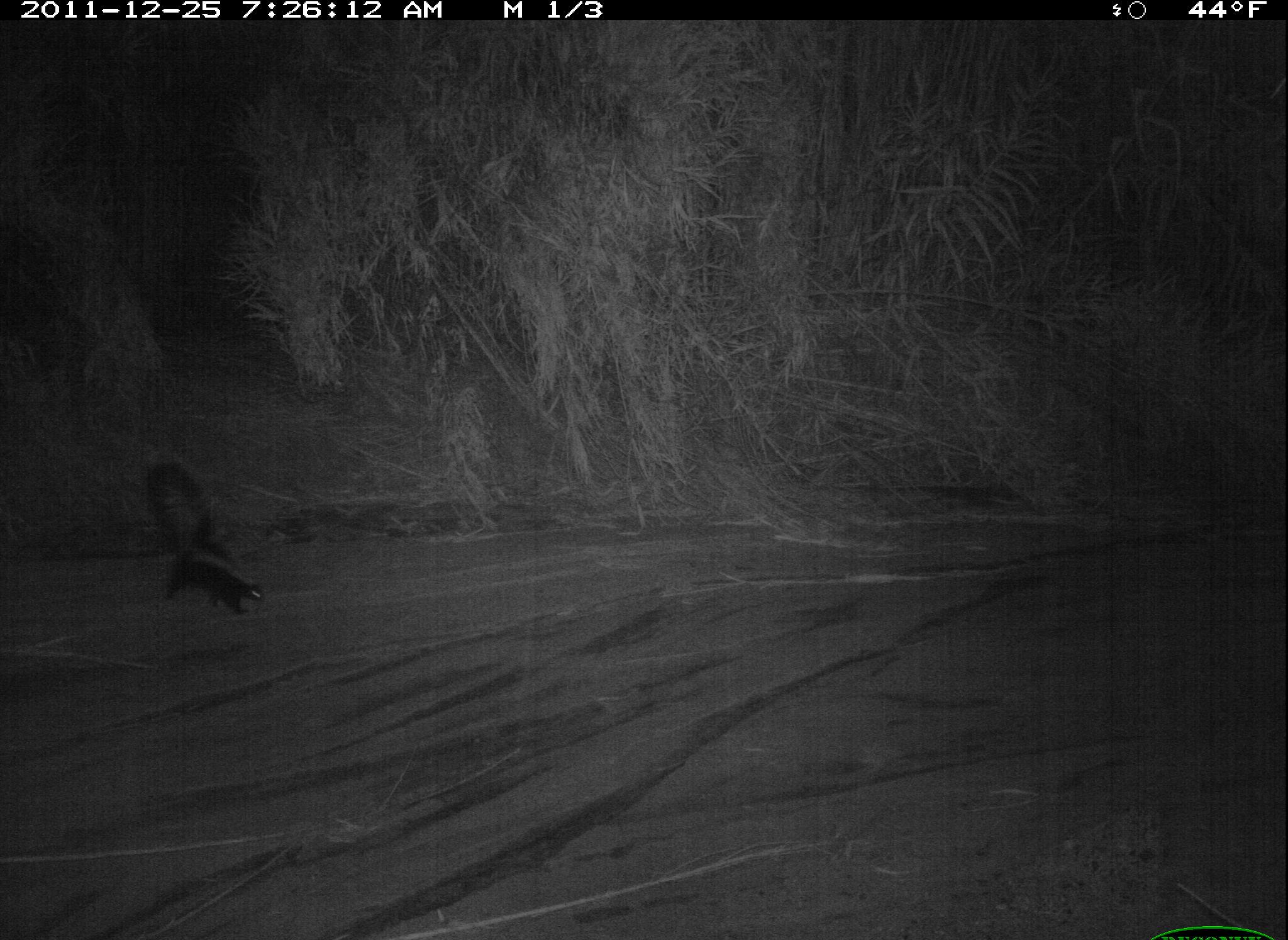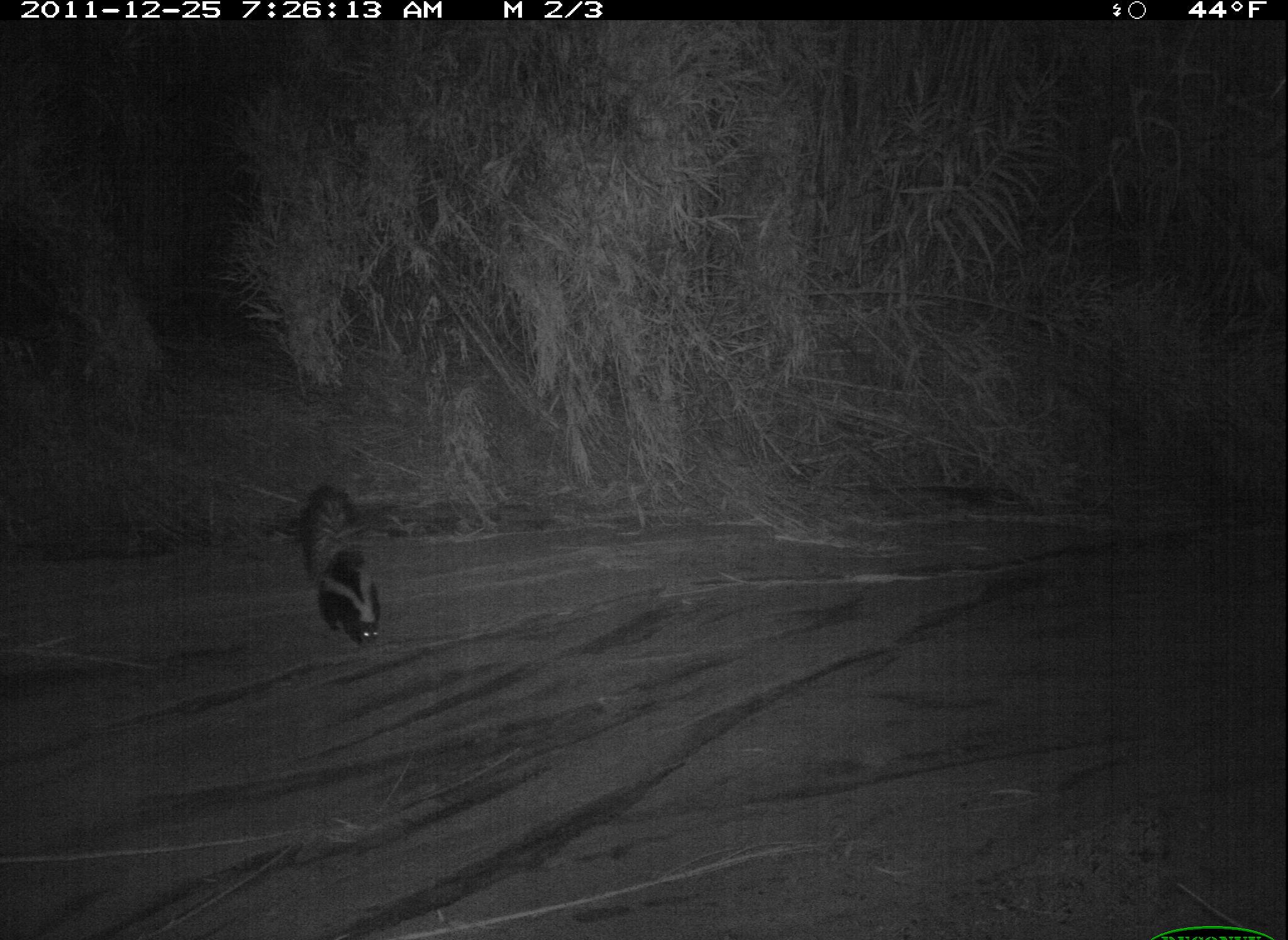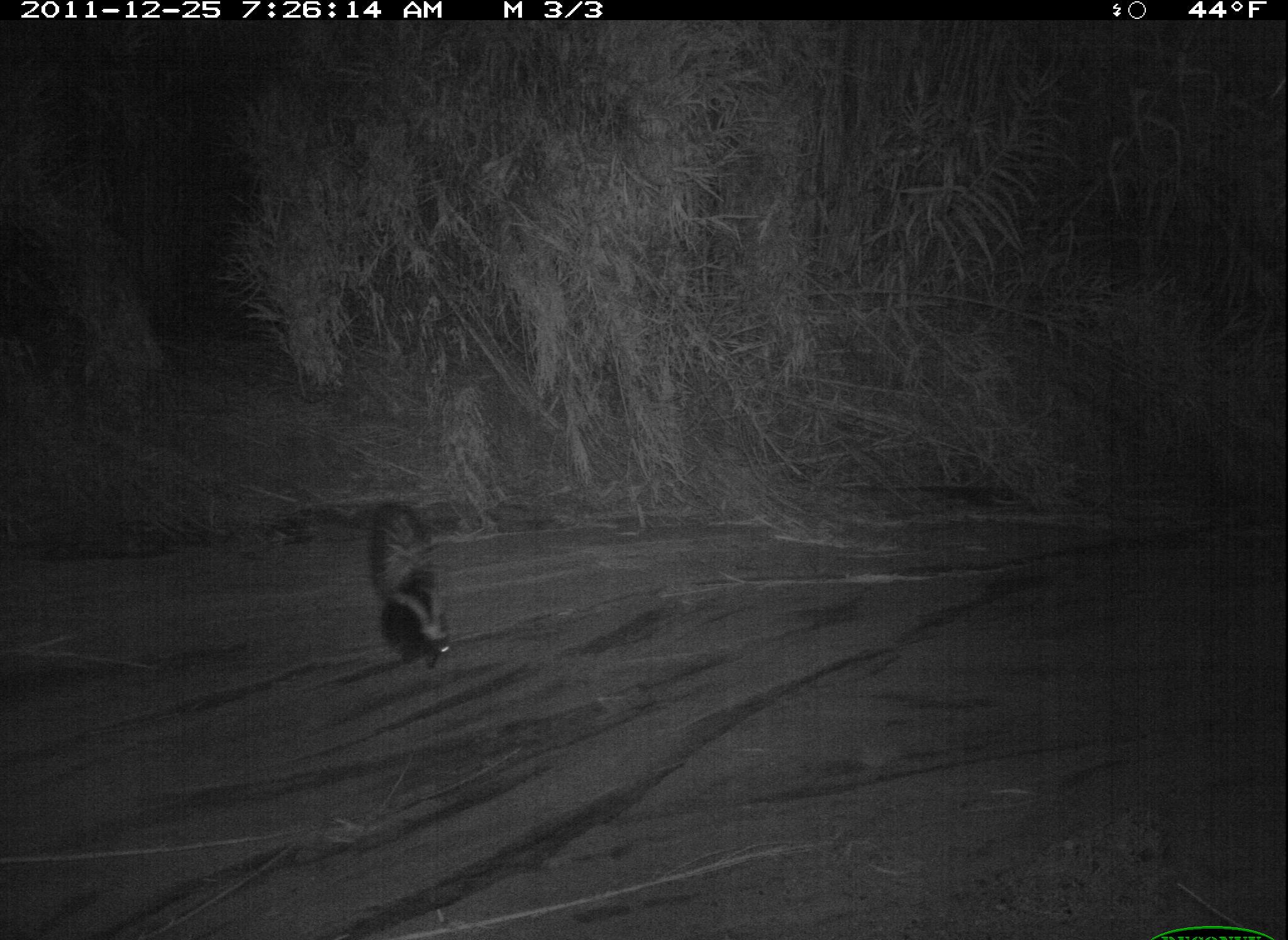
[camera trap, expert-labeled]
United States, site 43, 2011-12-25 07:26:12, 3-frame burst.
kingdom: Animalia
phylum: Chordata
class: Mammalia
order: Carnivora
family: Mephitidae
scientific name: Mephitidae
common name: skunk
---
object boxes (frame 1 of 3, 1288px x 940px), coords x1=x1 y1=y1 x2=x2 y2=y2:
skunk: x1=138 y1=445 x2=296 y2=628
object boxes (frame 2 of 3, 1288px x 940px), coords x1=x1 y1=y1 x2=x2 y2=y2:
skunk: x1=288 y1=480 x2=411 y2=664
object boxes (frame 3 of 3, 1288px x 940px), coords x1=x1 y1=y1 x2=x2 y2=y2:
skunk: x1=348 y1=498 x2=475 y2=683